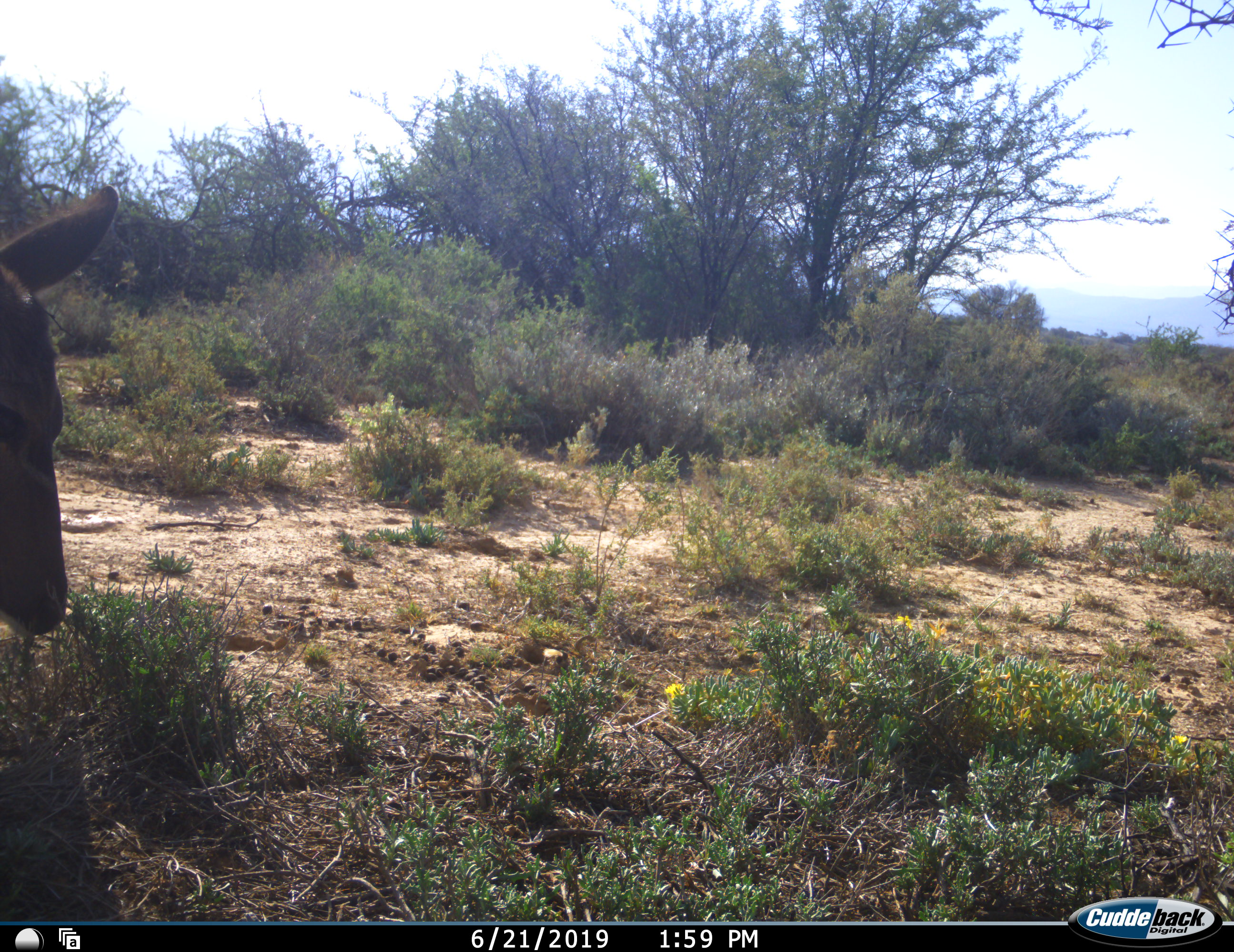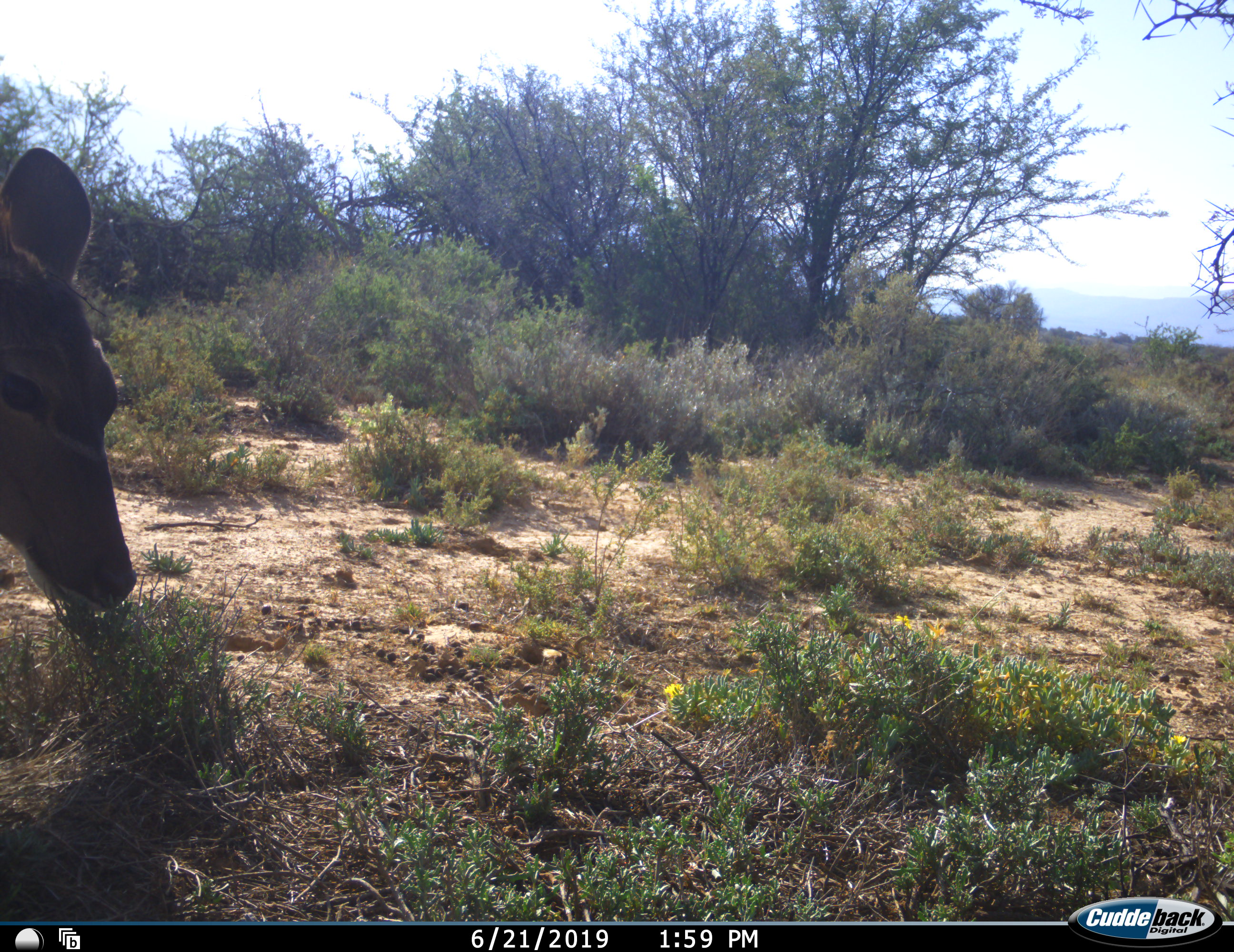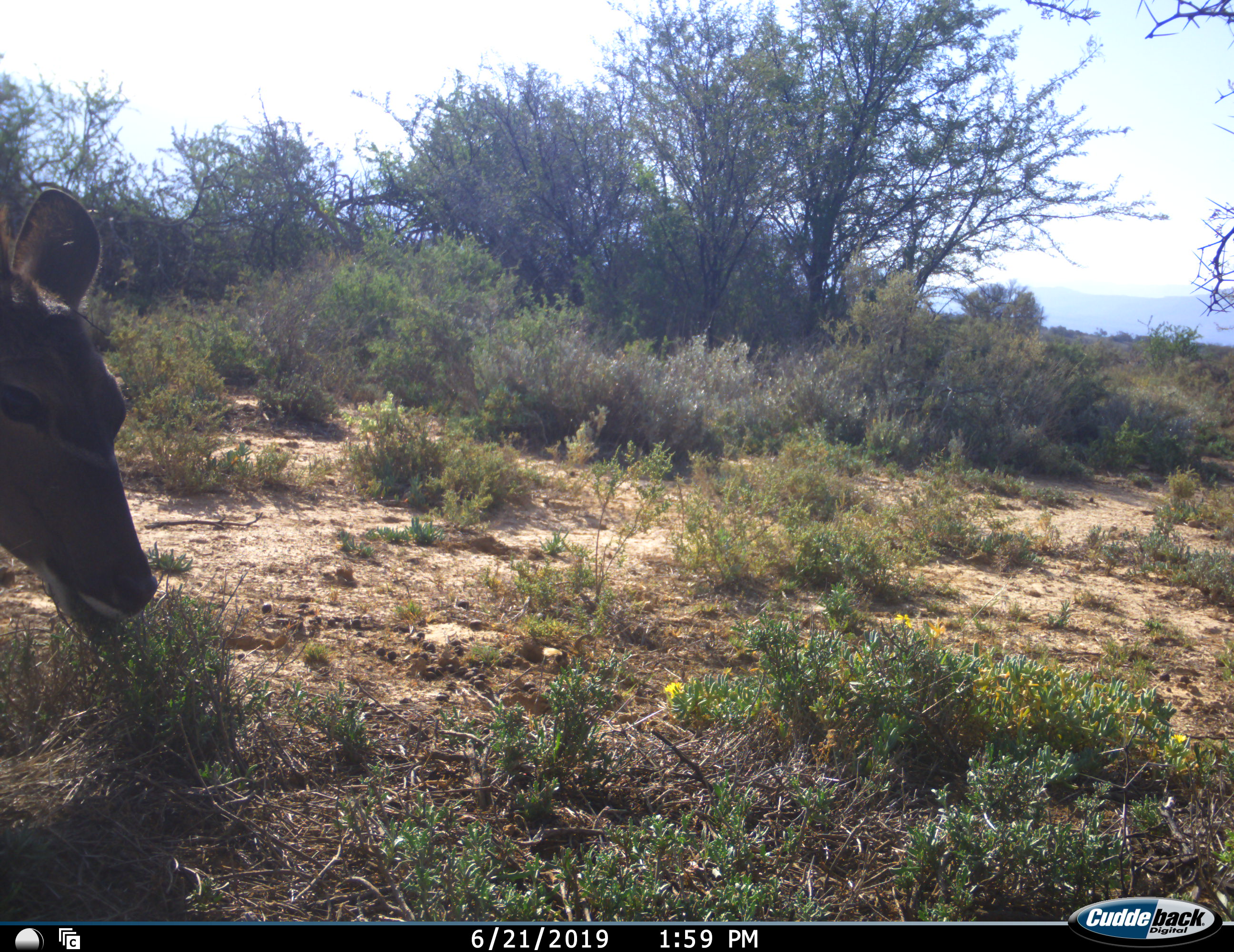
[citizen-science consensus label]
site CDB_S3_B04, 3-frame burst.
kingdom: Animalia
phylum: Chordata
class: Mammalia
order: Artiodactyla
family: Bovidae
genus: Tragelaphus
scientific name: Tragelaphus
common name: kudu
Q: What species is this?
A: Kudu (Tragelaphus).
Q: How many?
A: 1.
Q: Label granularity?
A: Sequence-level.